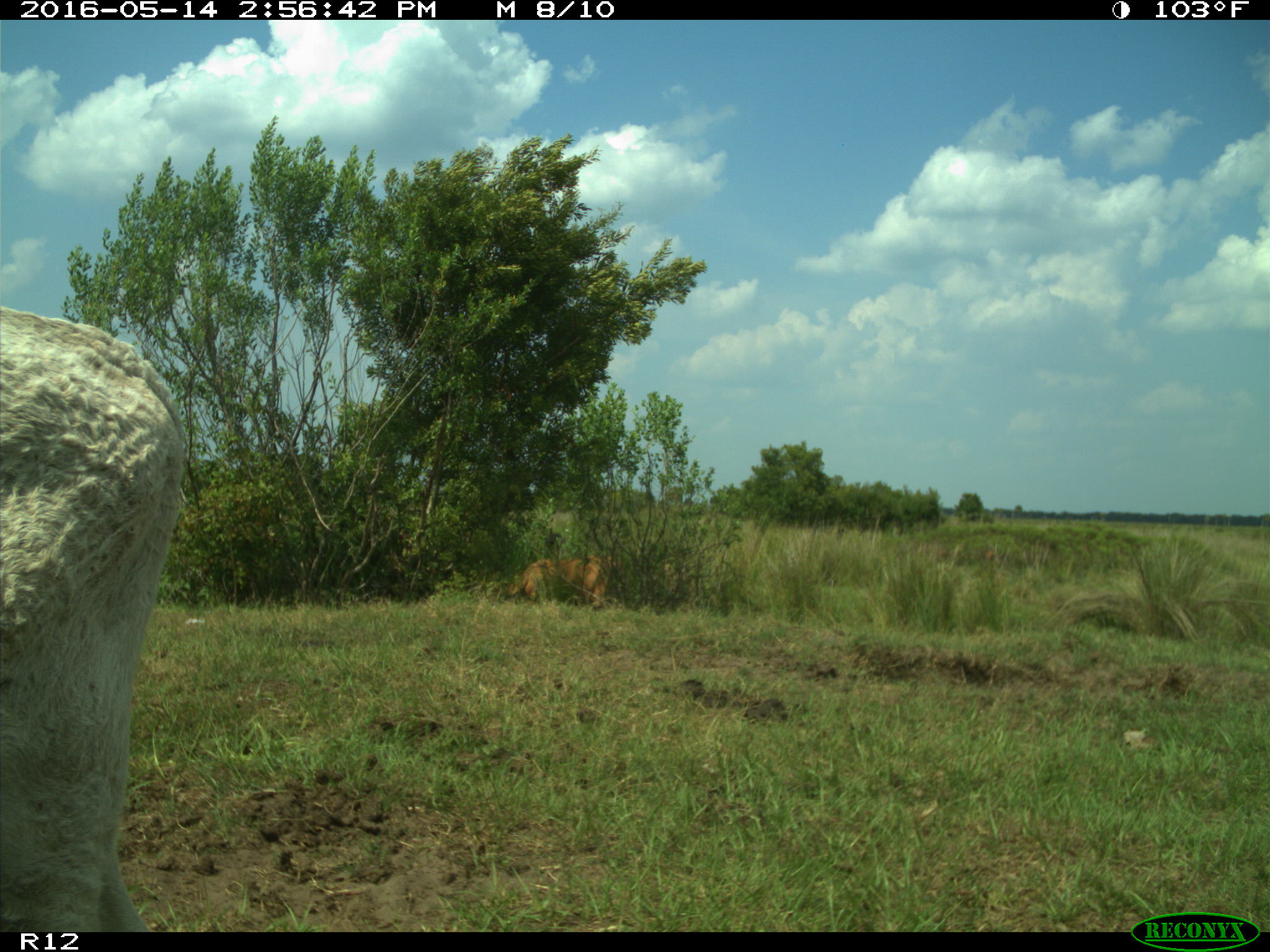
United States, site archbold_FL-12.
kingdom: Animalia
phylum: Chordata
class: Mammalia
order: Artiodactyla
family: Bovidae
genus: Bos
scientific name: Bos taurus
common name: domestic cow